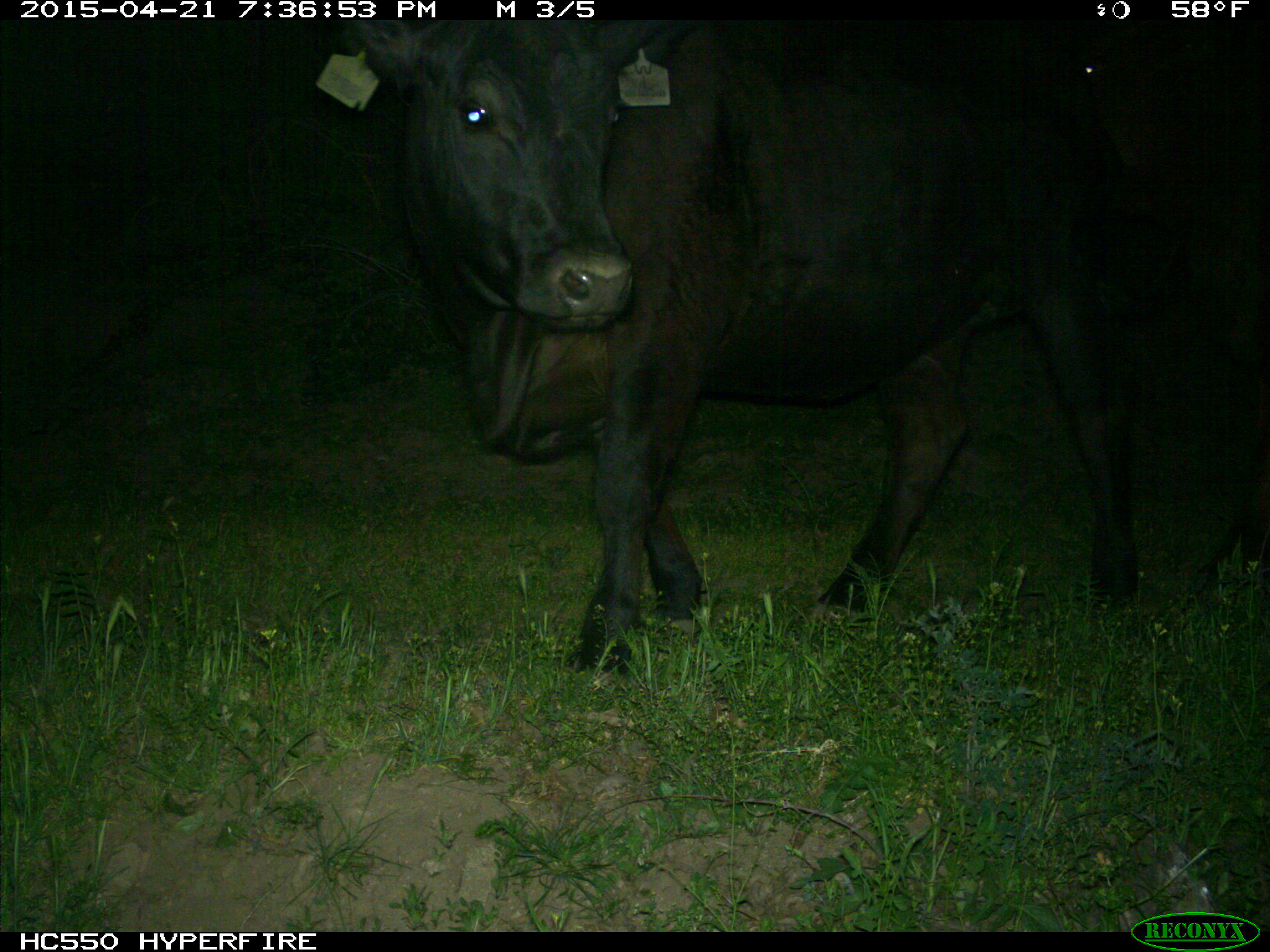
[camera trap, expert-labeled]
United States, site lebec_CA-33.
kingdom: Animalia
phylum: Chordata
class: Mammalia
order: Artiodactyla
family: Bovidae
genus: Bos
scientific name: Bos taurus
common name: domestic cow